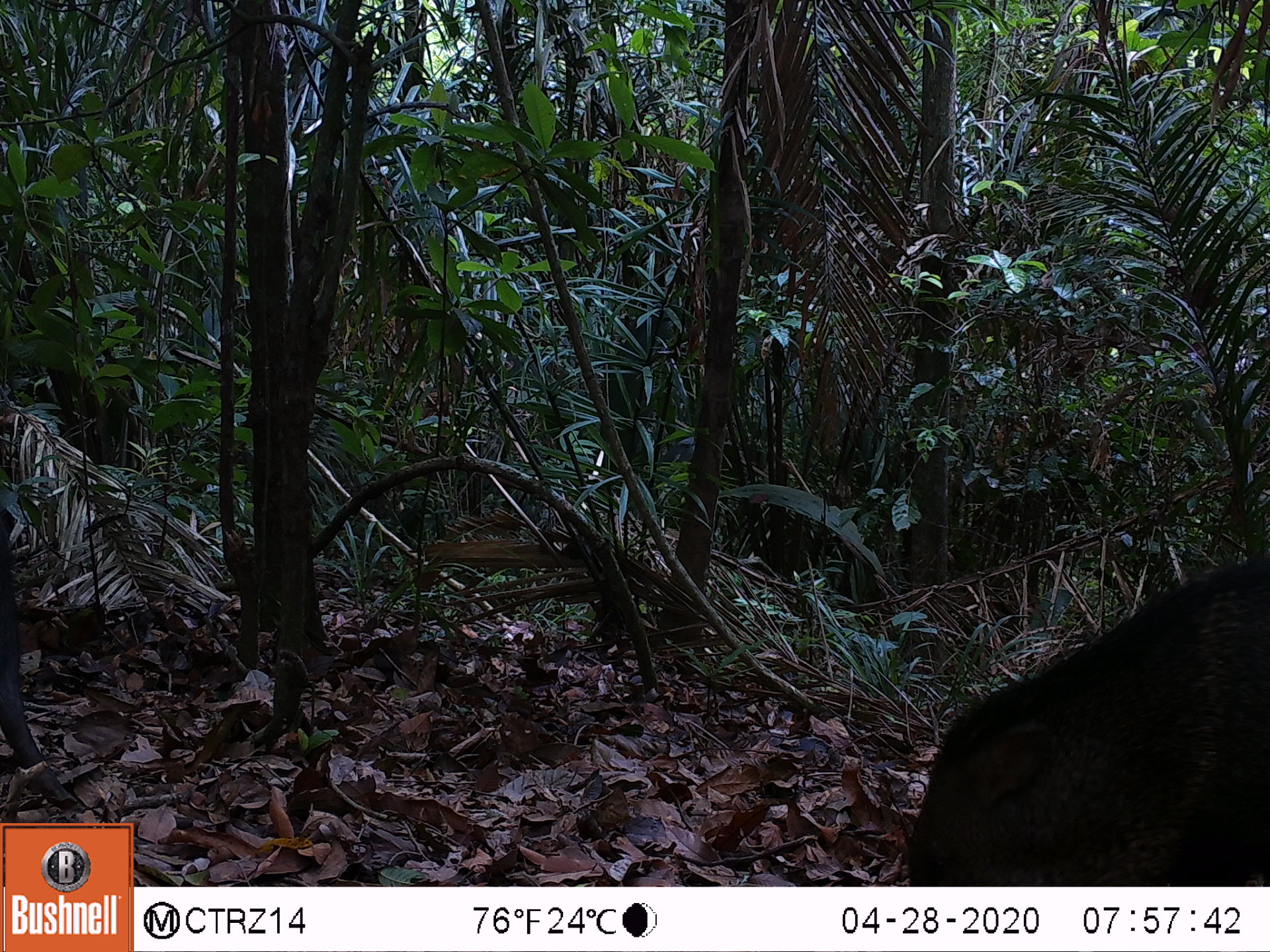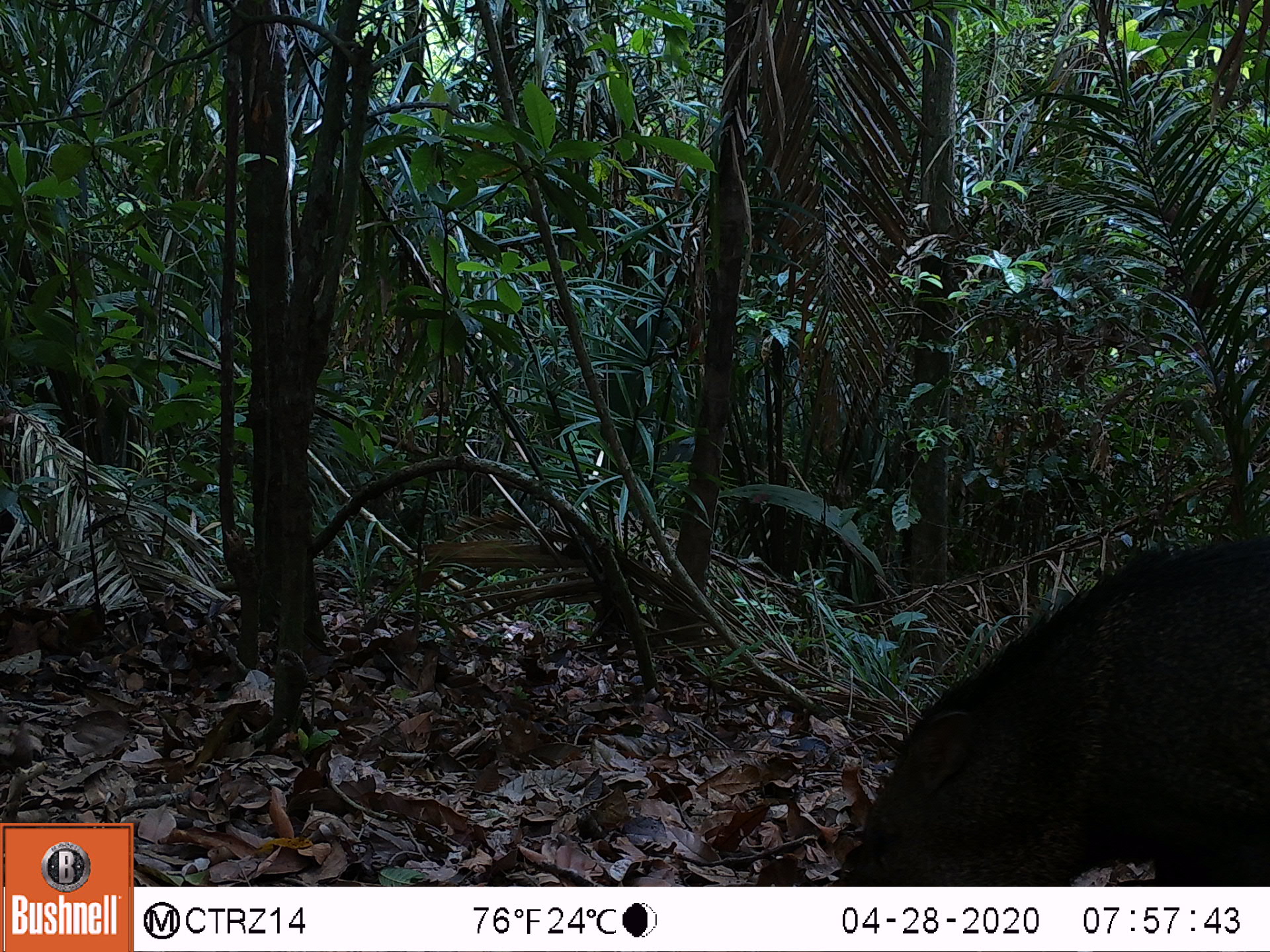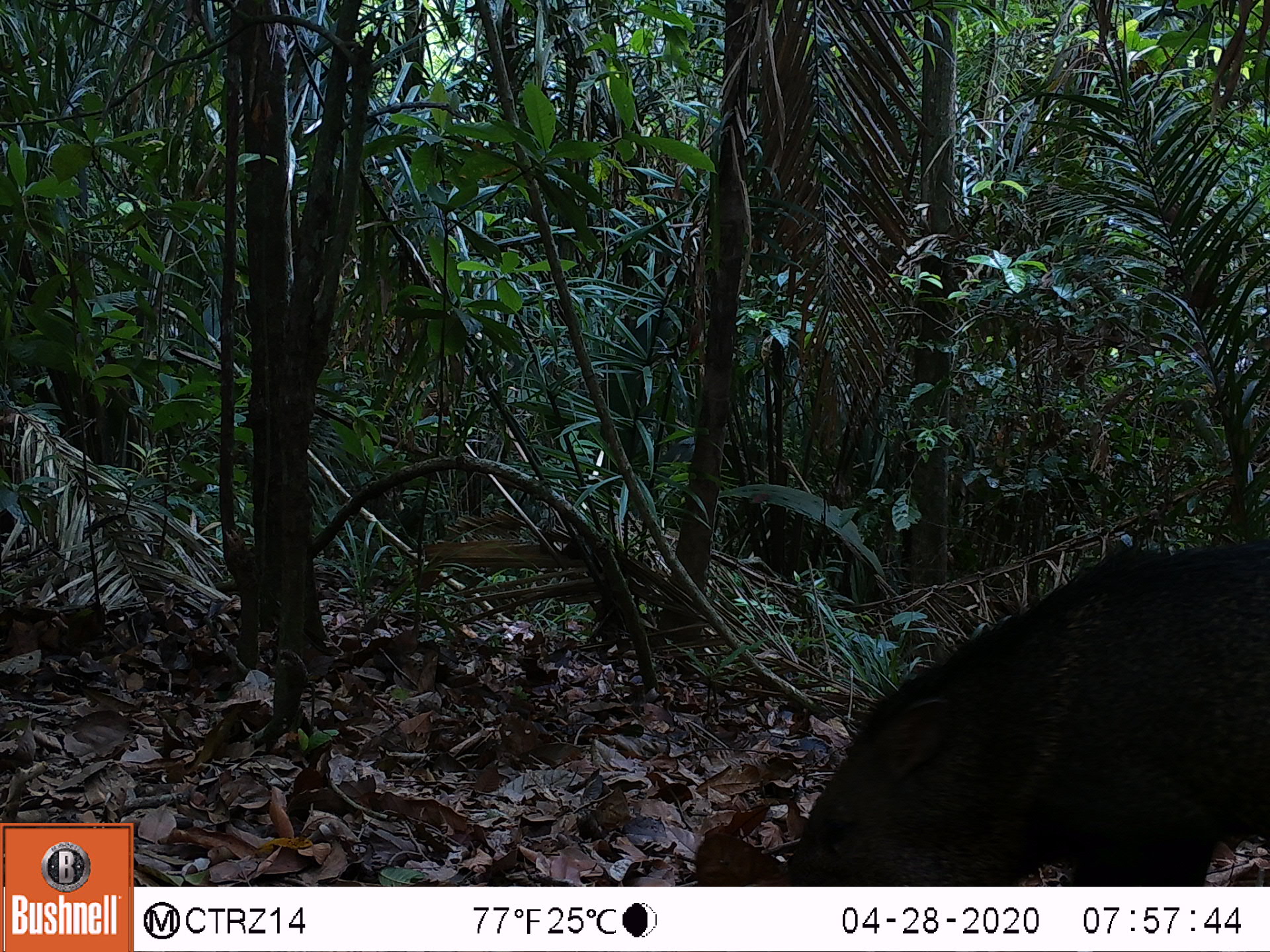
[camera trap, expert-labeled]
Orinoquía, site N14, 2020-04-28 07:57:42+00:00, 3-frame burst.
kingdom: Animalia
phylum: Chordata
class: Mammalia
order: Artiodactyla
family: Tayassuidae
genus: Pecari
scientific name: Pecari tajacu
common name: collared peccary